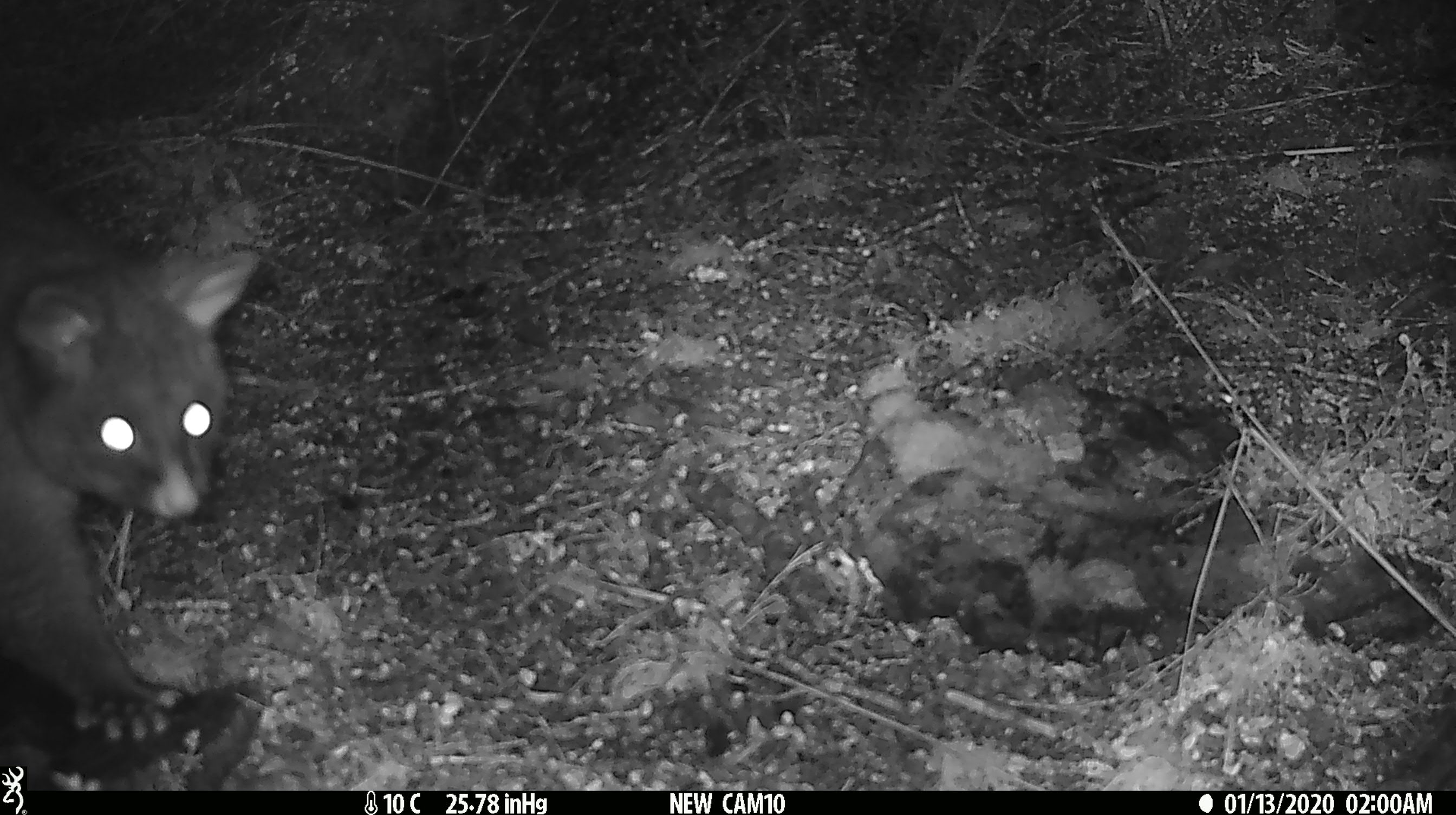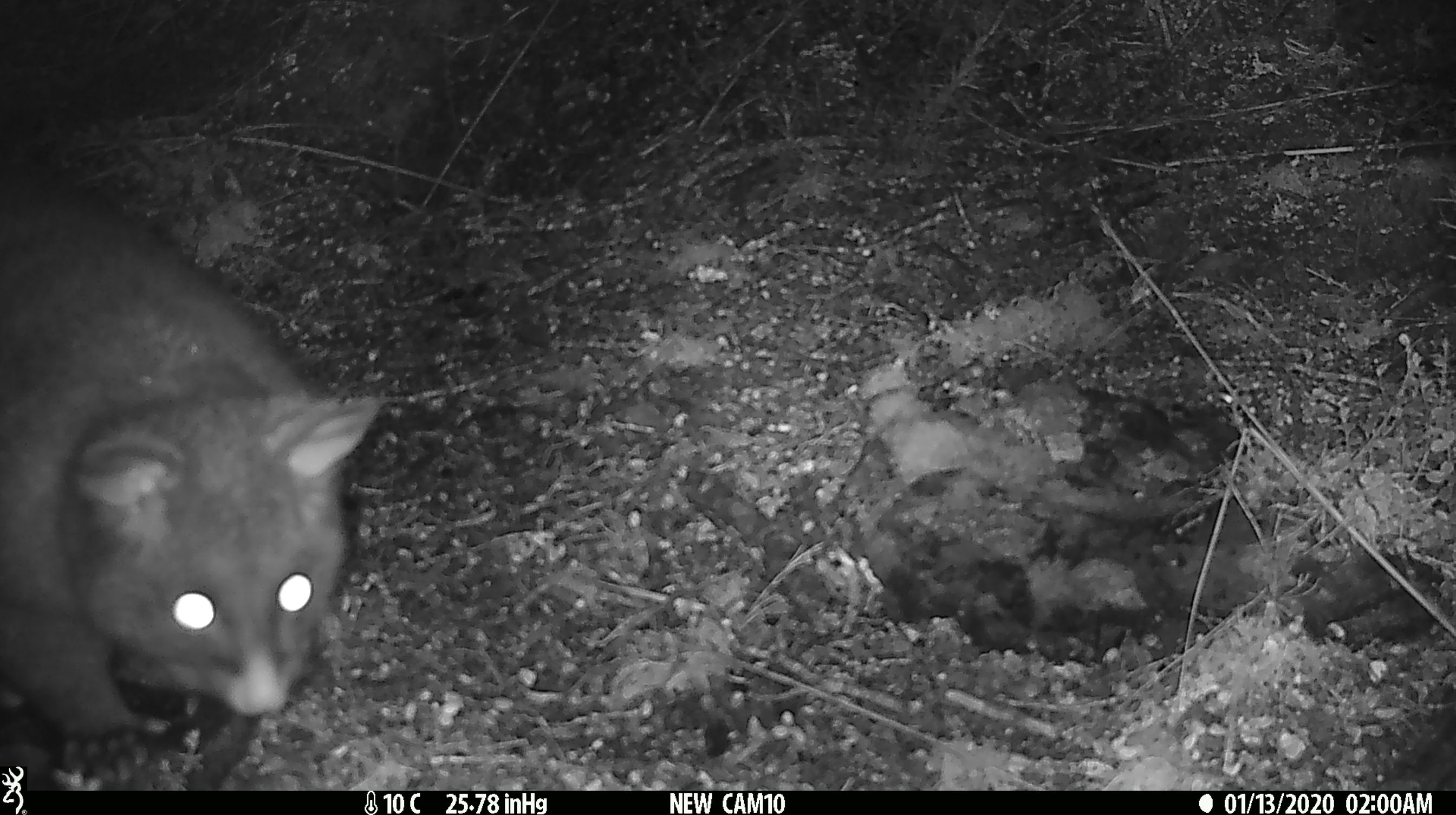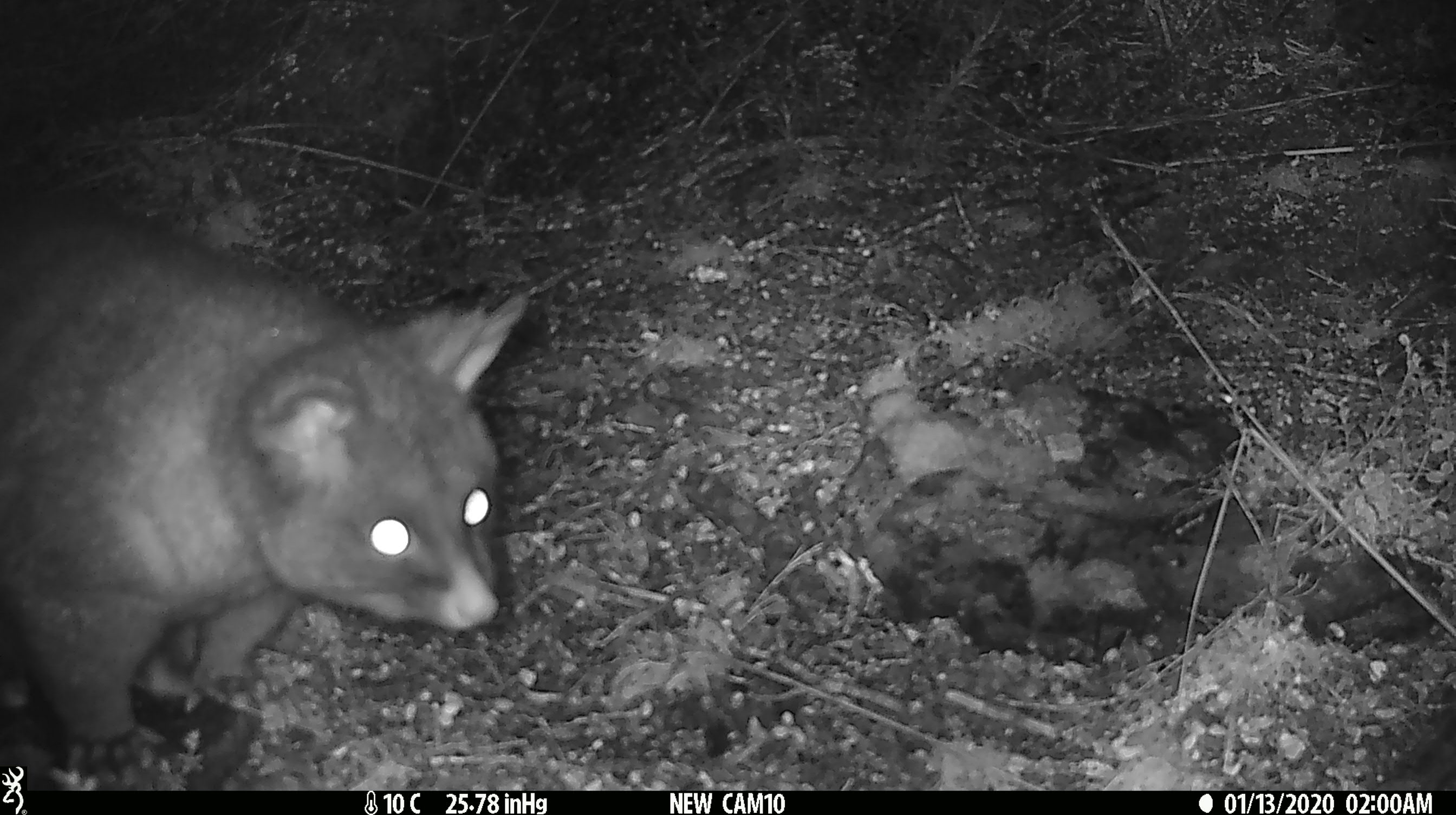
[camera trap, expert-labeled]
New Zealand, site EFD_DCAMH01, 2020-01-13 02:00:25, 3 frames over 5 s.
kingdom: Animalia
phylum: Chordata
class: Mammalia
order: Diprotodontia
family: Phalangeridae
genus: Trichosurus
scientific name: Trichosurus vulpecula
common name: common brushtail possum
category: possum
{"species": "possum (common brushtail possum) (Trichosurus vulpecula)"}